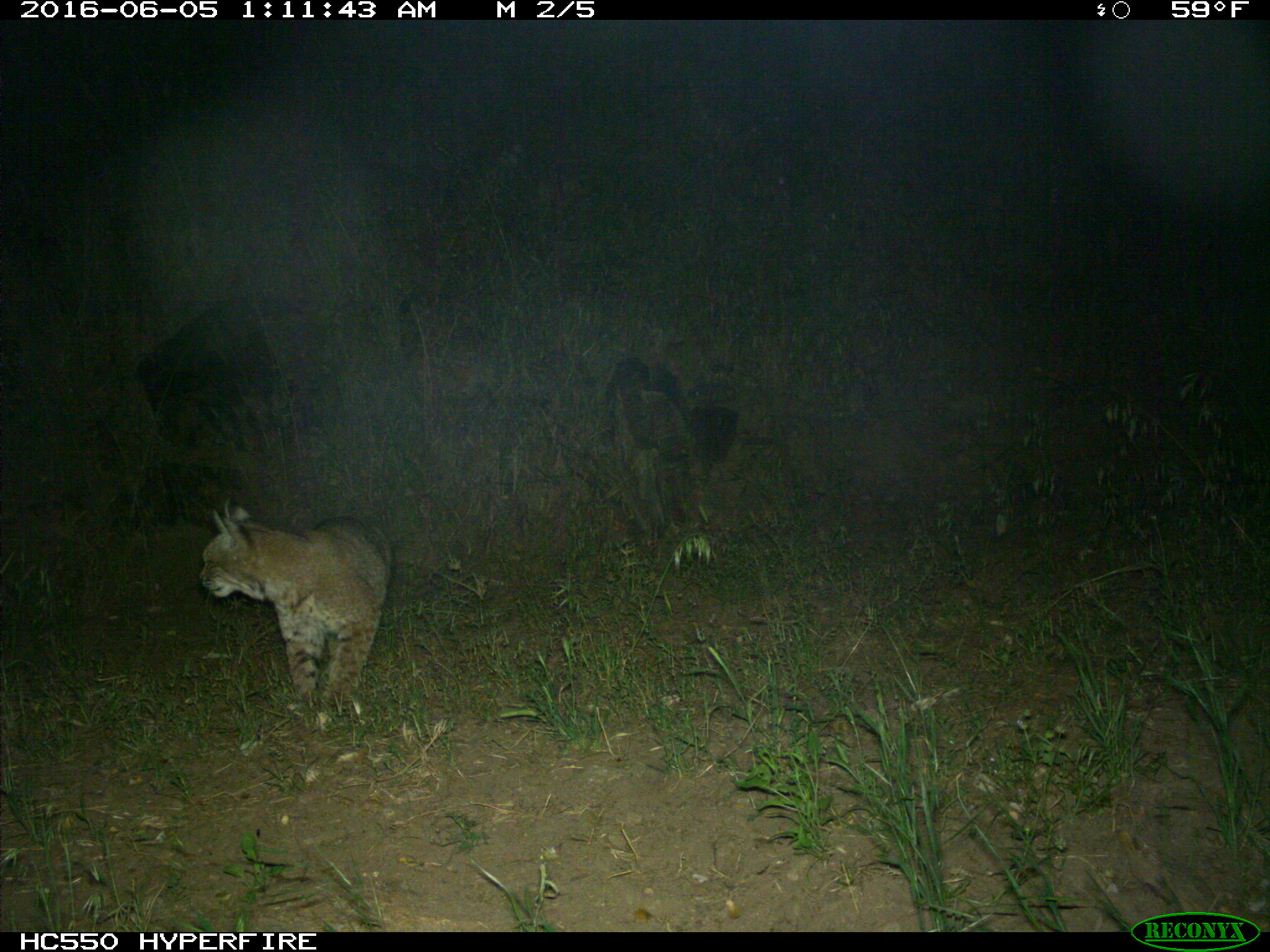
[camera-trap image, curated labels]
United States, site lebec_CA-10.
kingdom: Animalia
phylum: Chordata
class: Mammalia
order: Carnivora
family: Felidae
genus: Lynx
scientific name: Lynx rufus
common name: bobcat